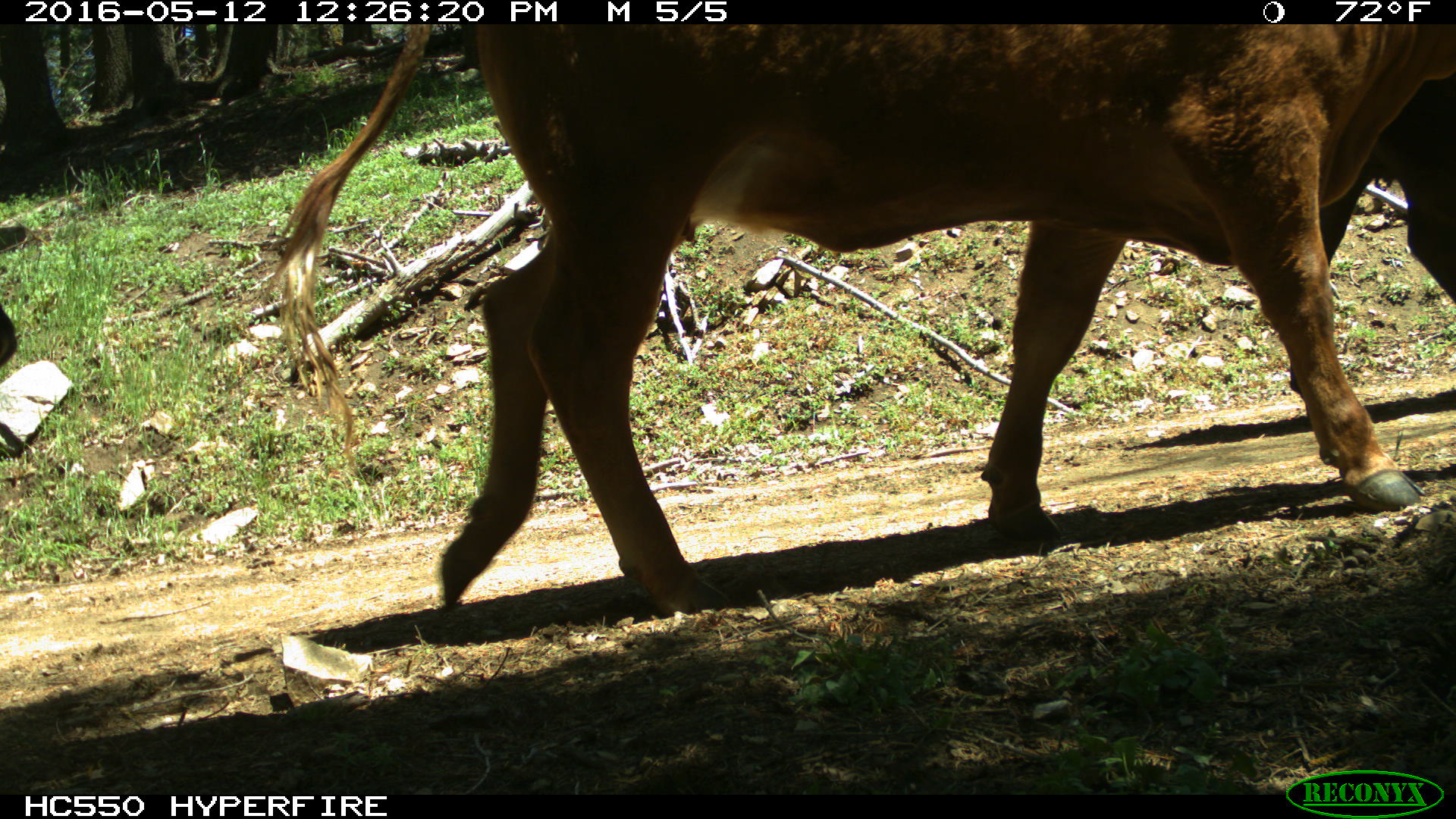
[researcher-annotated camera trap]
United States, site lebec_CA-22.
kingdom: Animalia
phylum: Chordata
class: Mammalia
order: Artiodactyla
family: Bovidae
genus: Bos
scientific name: Bos taurus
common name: domestic cow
Bos taurus (domestic cow).